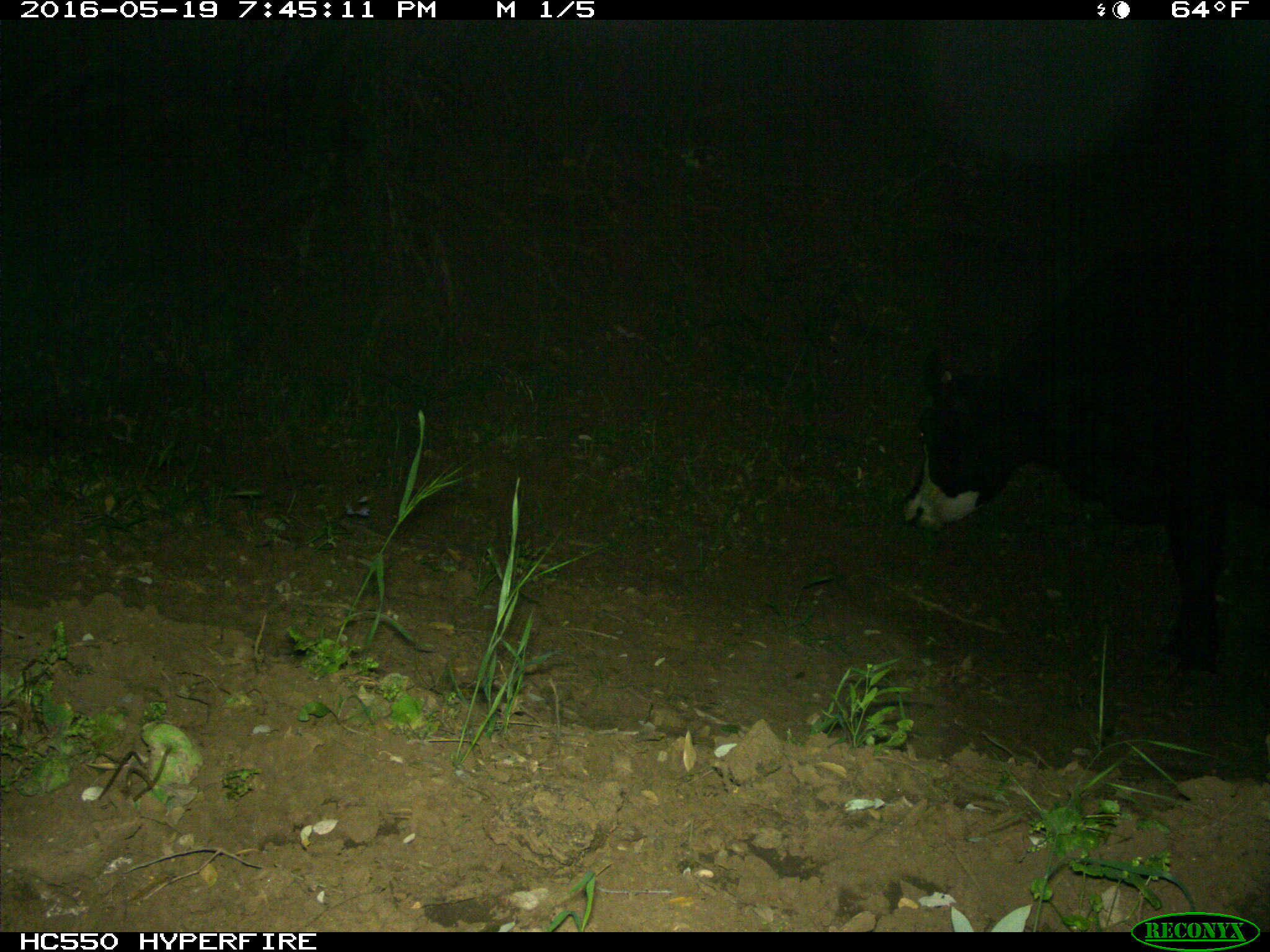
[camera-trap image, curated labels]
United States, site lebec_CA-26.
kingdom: Animalia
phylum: Chordata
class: Mammalia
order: Artiodactyla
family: Bovidae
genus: Bos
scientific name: Bos taurus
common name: domestic cow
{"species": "Bos taurus (domestic cow)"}